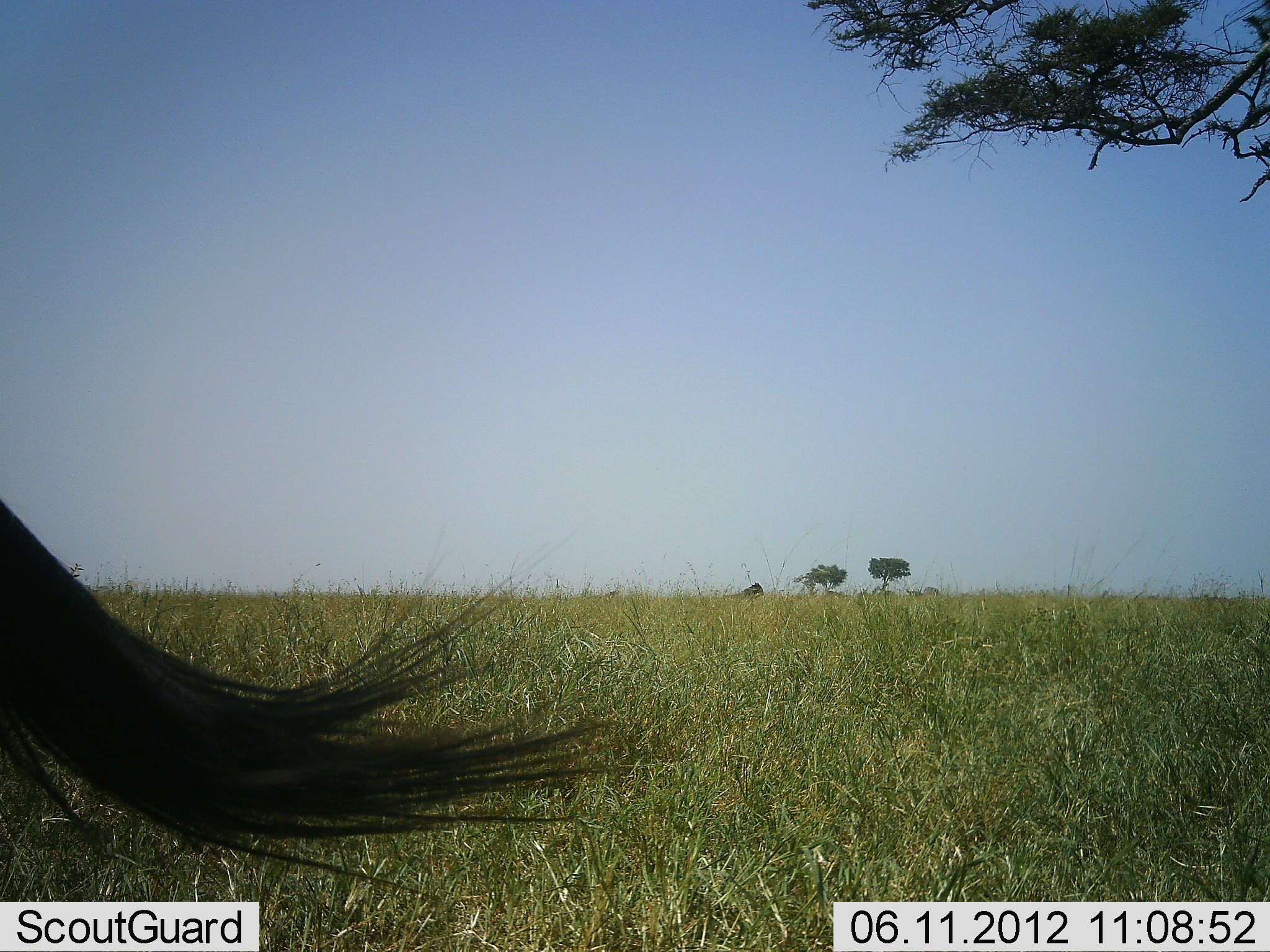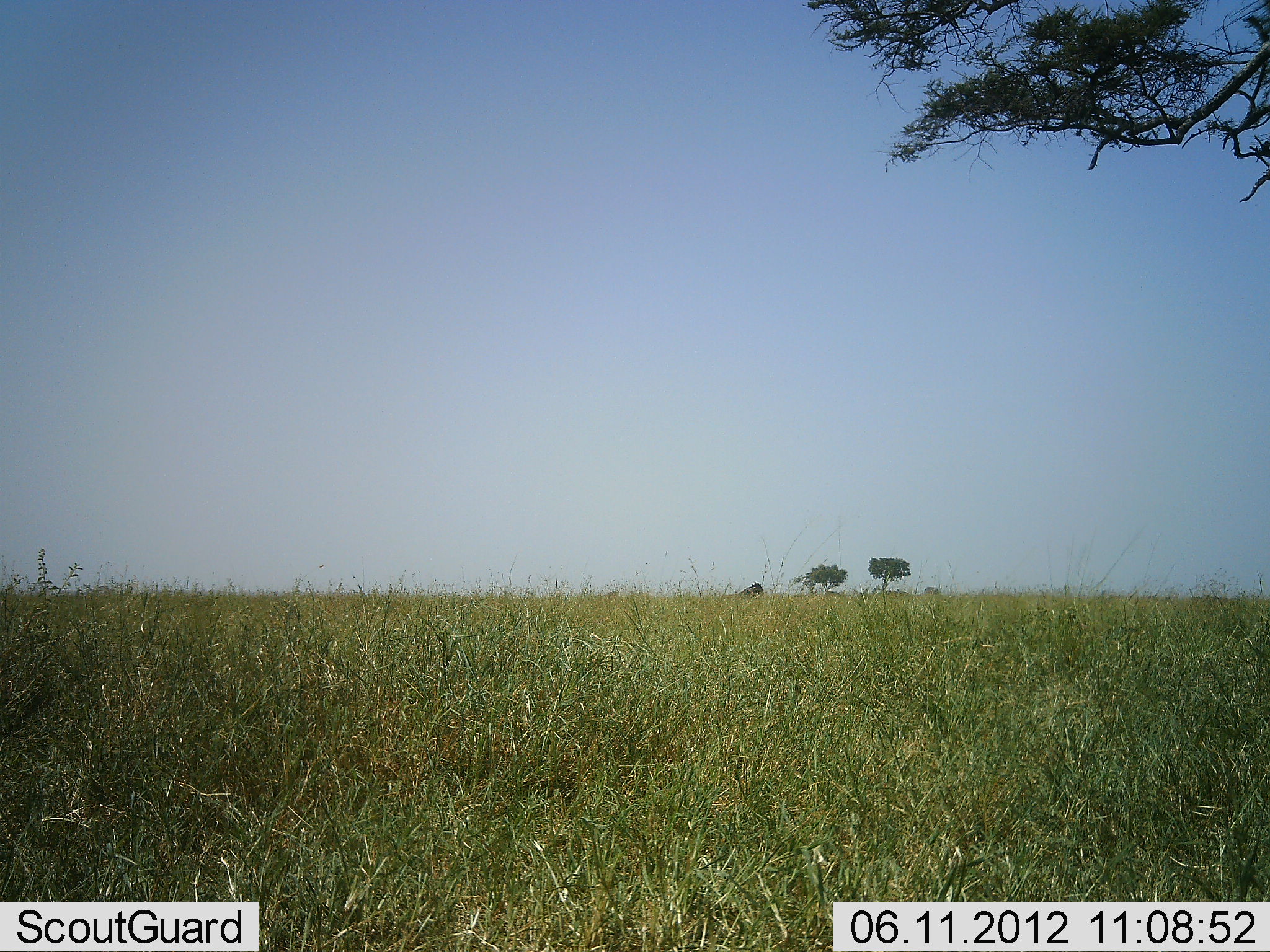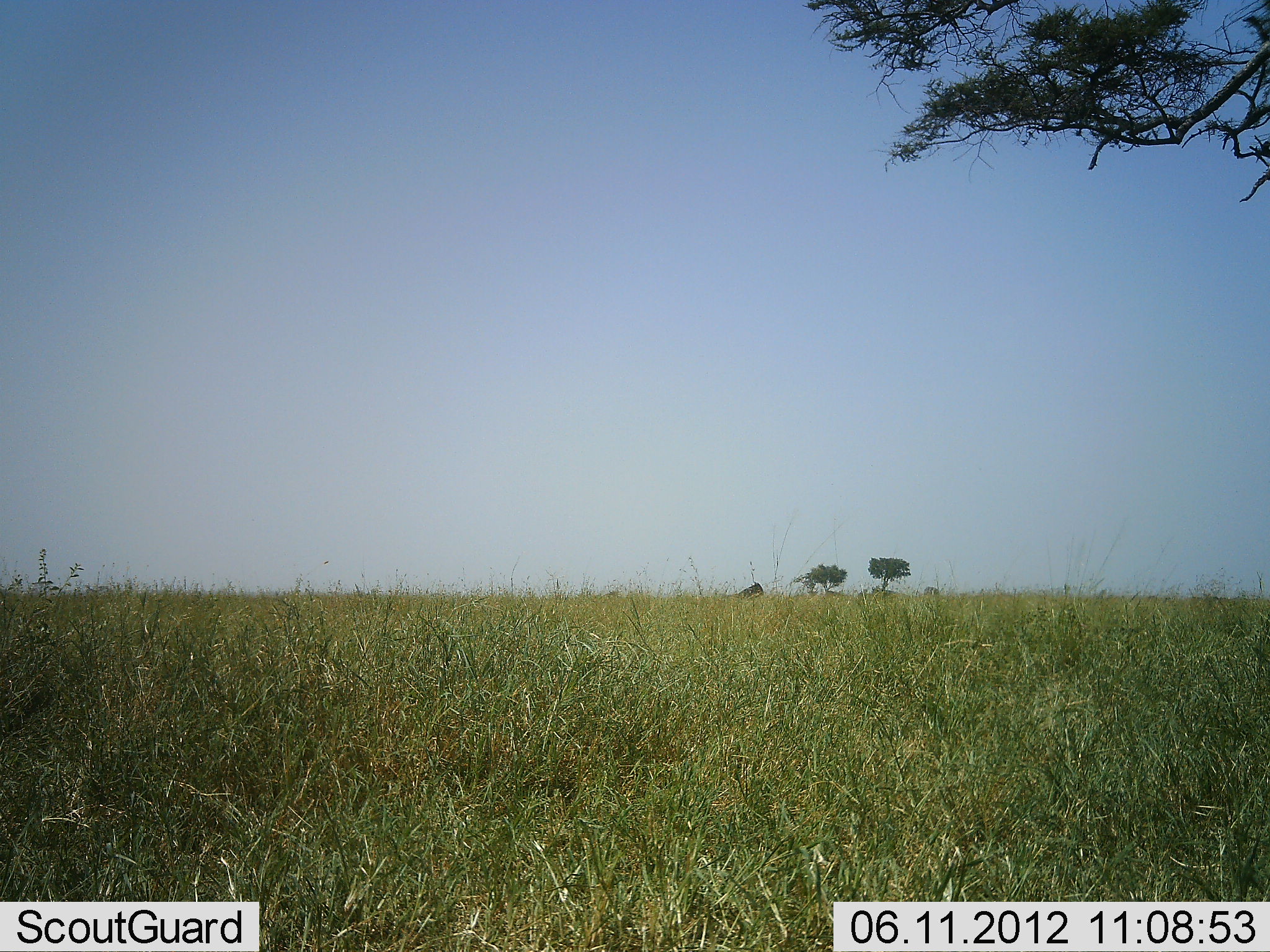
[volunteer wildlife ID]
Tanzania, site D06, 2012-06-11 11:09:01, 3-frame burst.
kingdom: Animalia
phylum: Chordata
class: Mammalia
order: Artiodactyla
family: Bovidae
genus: Connochaetes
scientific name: Connochaetes taurinus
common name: blue wildebeest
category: wildebeest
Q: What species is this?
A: Wildebeest (blue wildebeest) (Connochaetes taurinus).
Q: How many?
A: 1.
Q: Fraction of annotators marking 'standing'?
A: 60%.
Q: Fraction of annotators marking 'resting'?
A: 0%.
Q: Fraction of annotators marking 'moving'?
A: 40%.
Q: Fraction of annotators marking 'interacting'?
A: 0%.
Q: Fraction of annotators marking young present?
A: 0%.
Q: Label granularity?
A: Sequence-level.